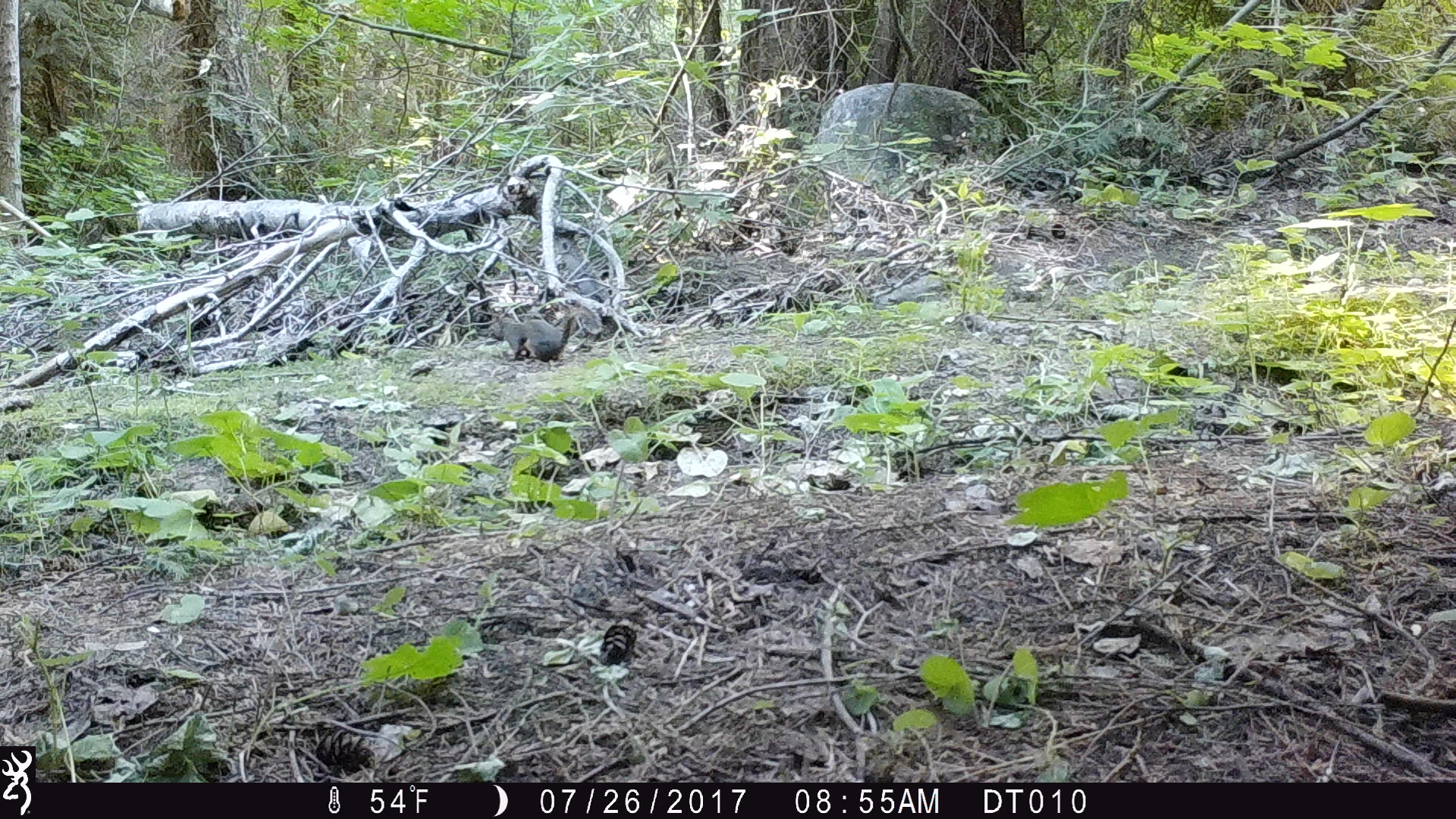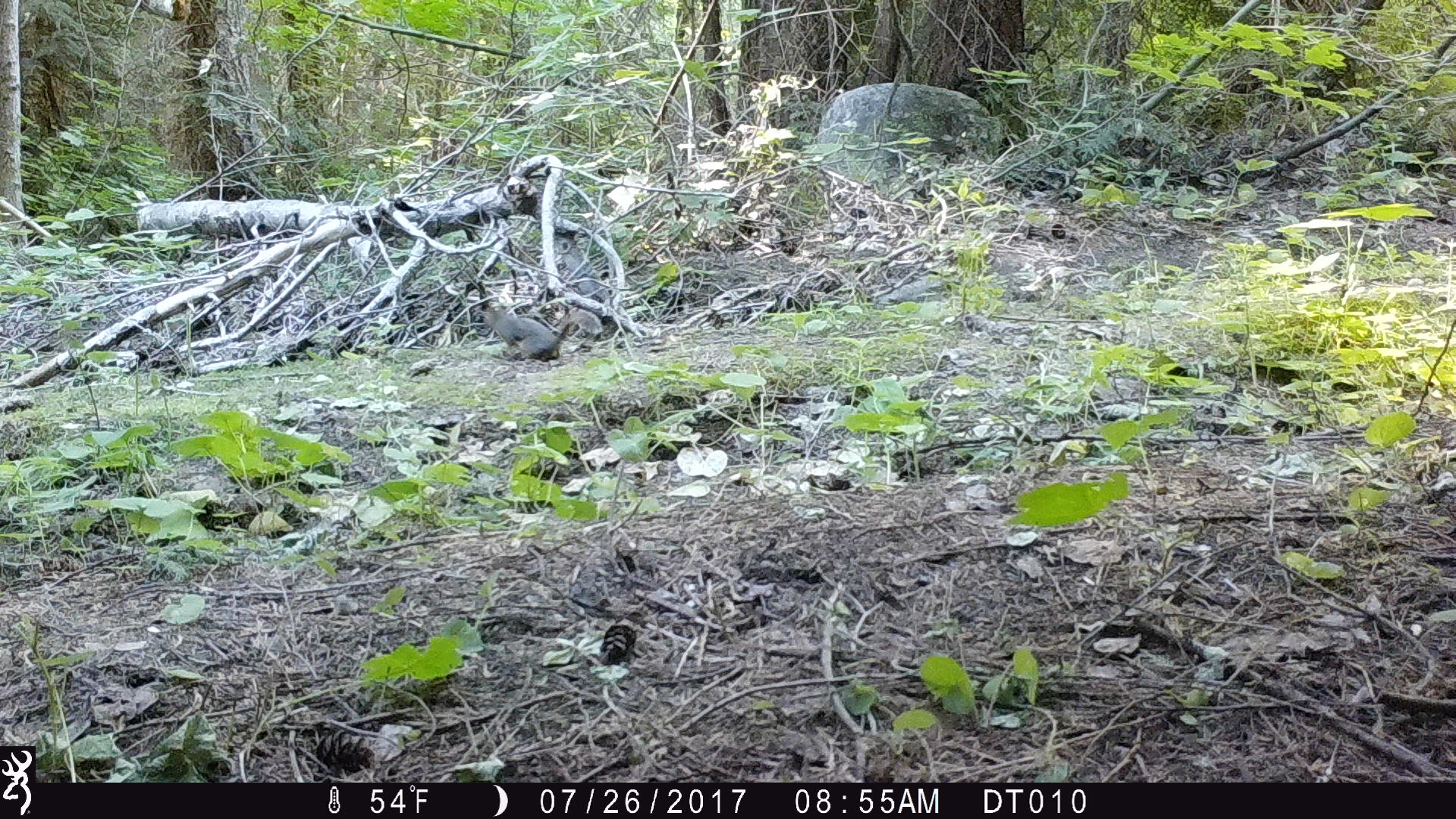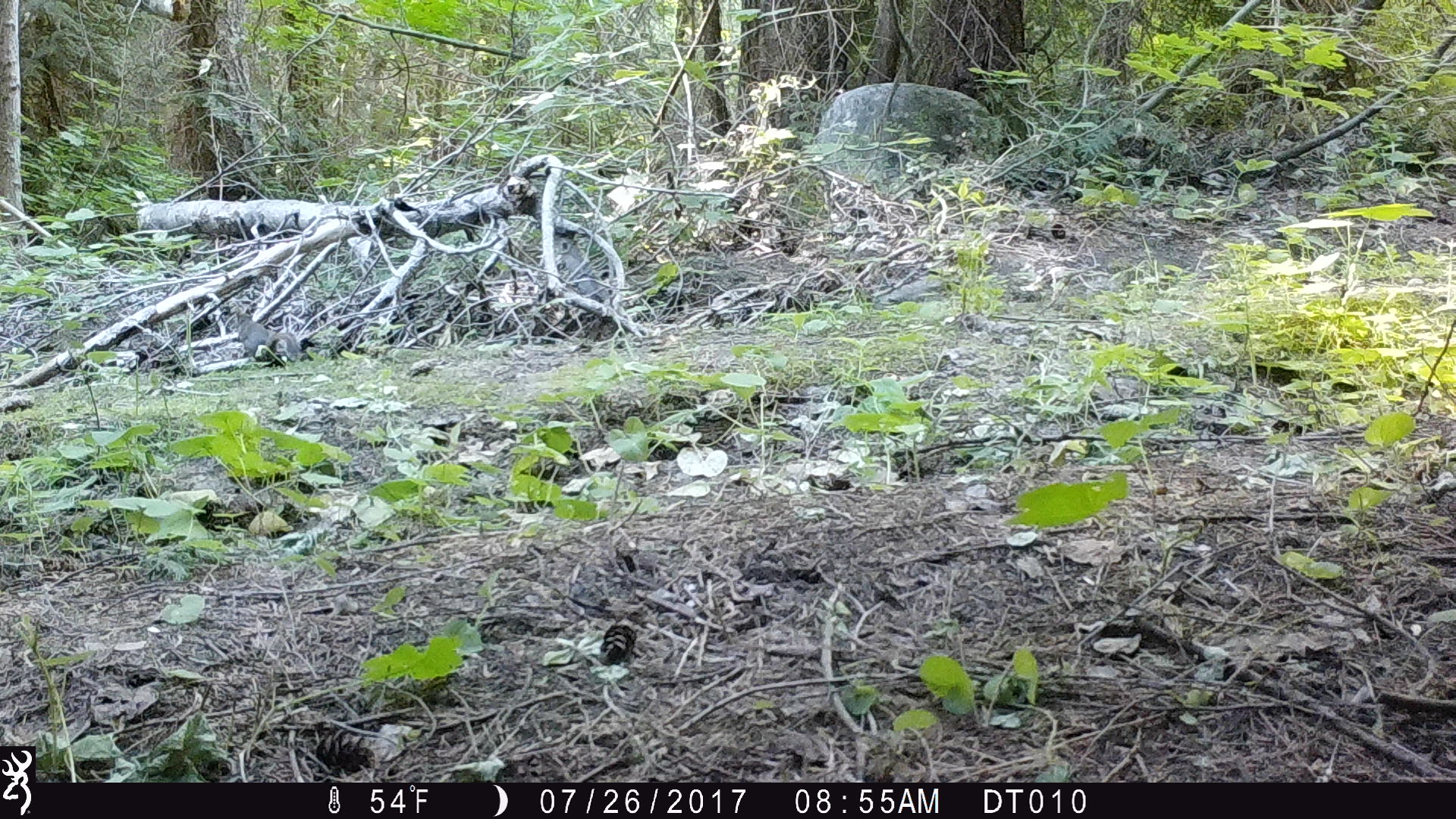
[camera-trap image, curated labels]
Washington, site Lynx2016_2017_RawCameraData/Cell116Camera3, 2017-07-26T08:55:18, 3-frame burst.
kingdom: Animalia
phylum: Chordata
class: Mammalia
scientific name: Mammalia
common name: small mammal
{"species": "small mammal (Mammalia)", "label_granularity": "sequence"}